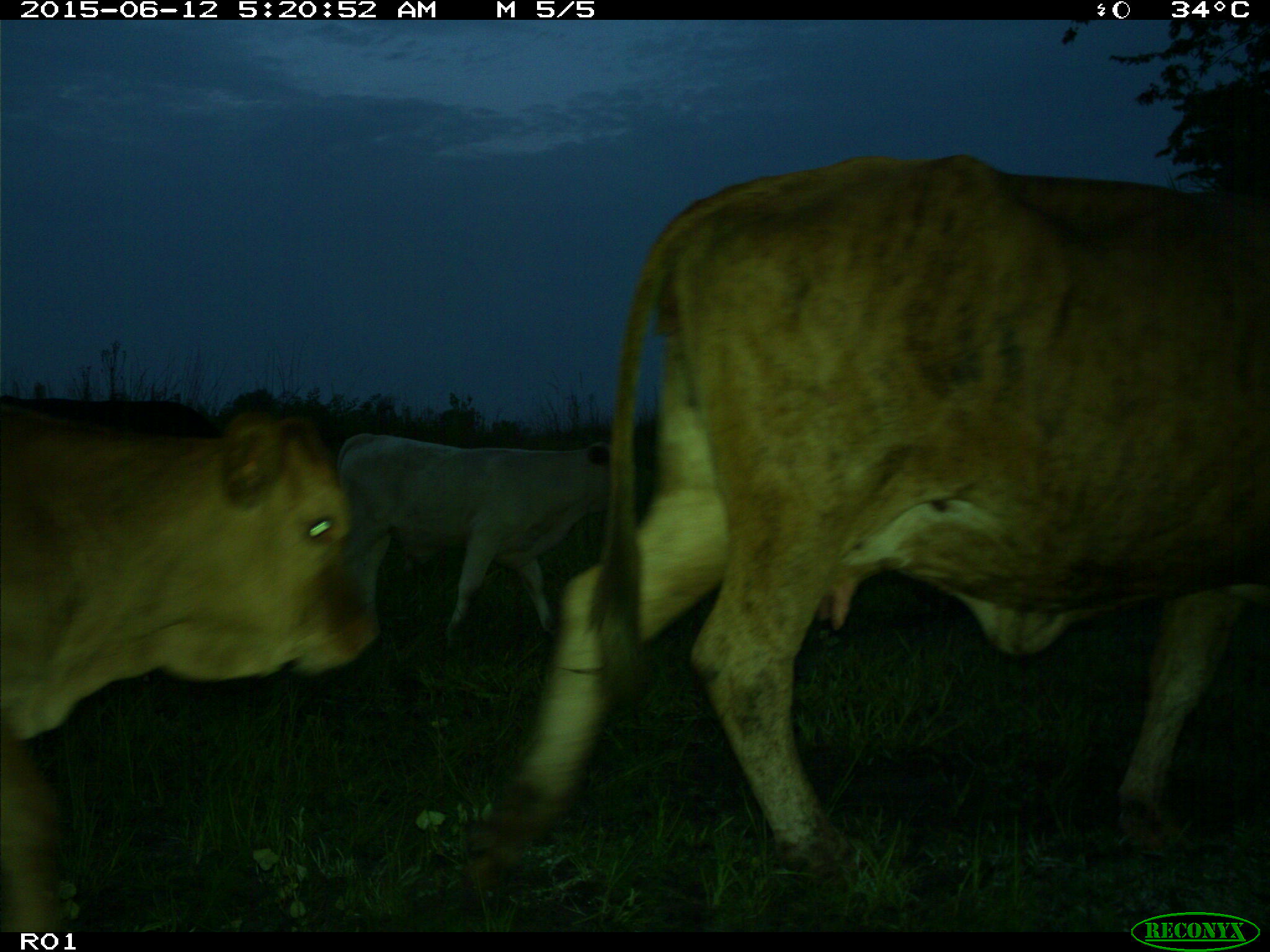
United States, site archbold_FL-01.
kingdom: Animalia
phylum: Chordata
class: Mammalia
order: Artiodactyla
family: Bovidae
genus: Bos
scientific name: Bos taurus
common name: domestic cow